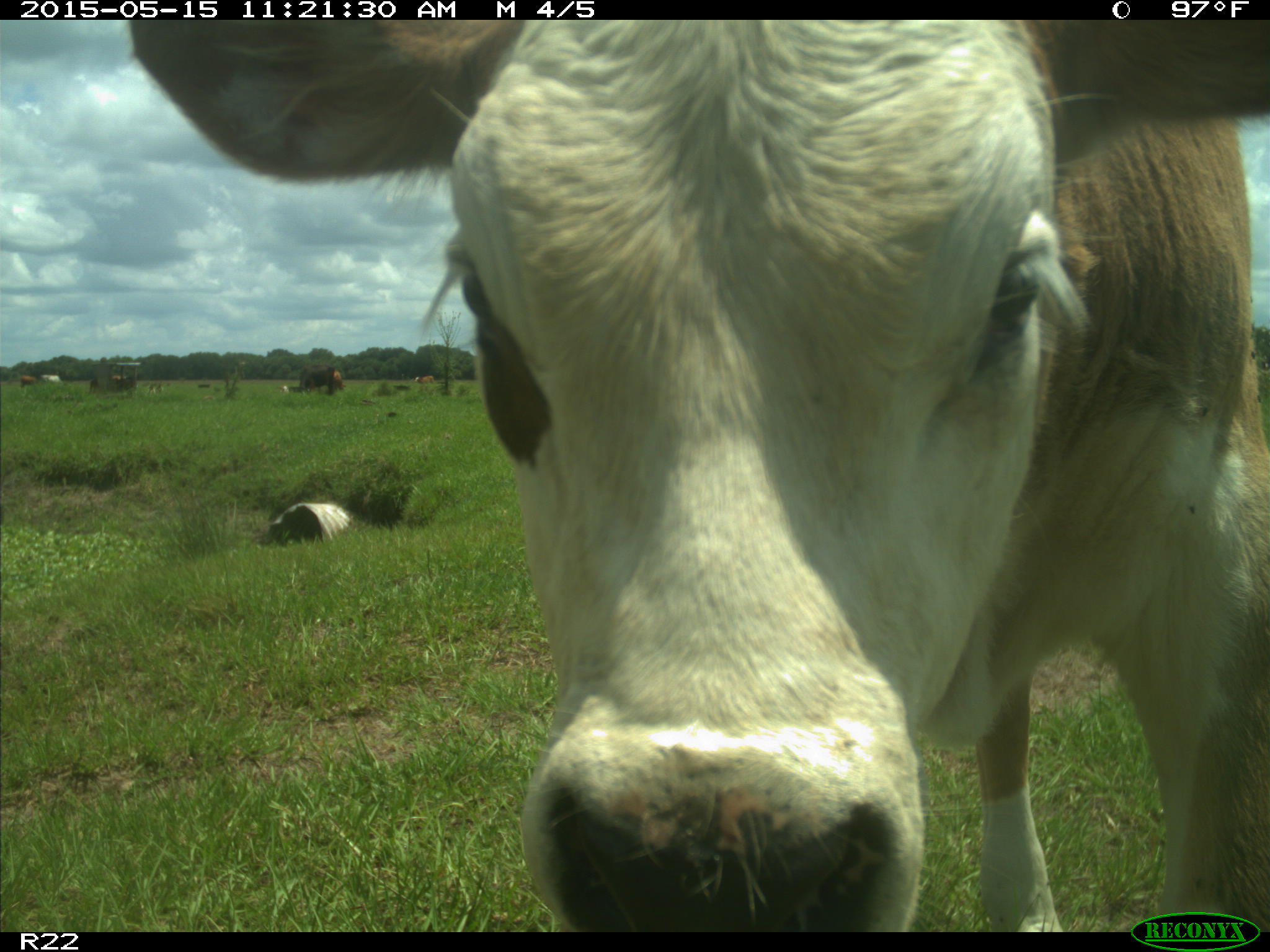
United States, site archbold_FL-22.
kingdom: Animalia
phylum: Chordata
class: Mammalia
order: Artiodactyla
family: Bovidae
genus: Bos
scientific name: Bos taurus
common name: domestic cow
Bos taurus (domestic cow).